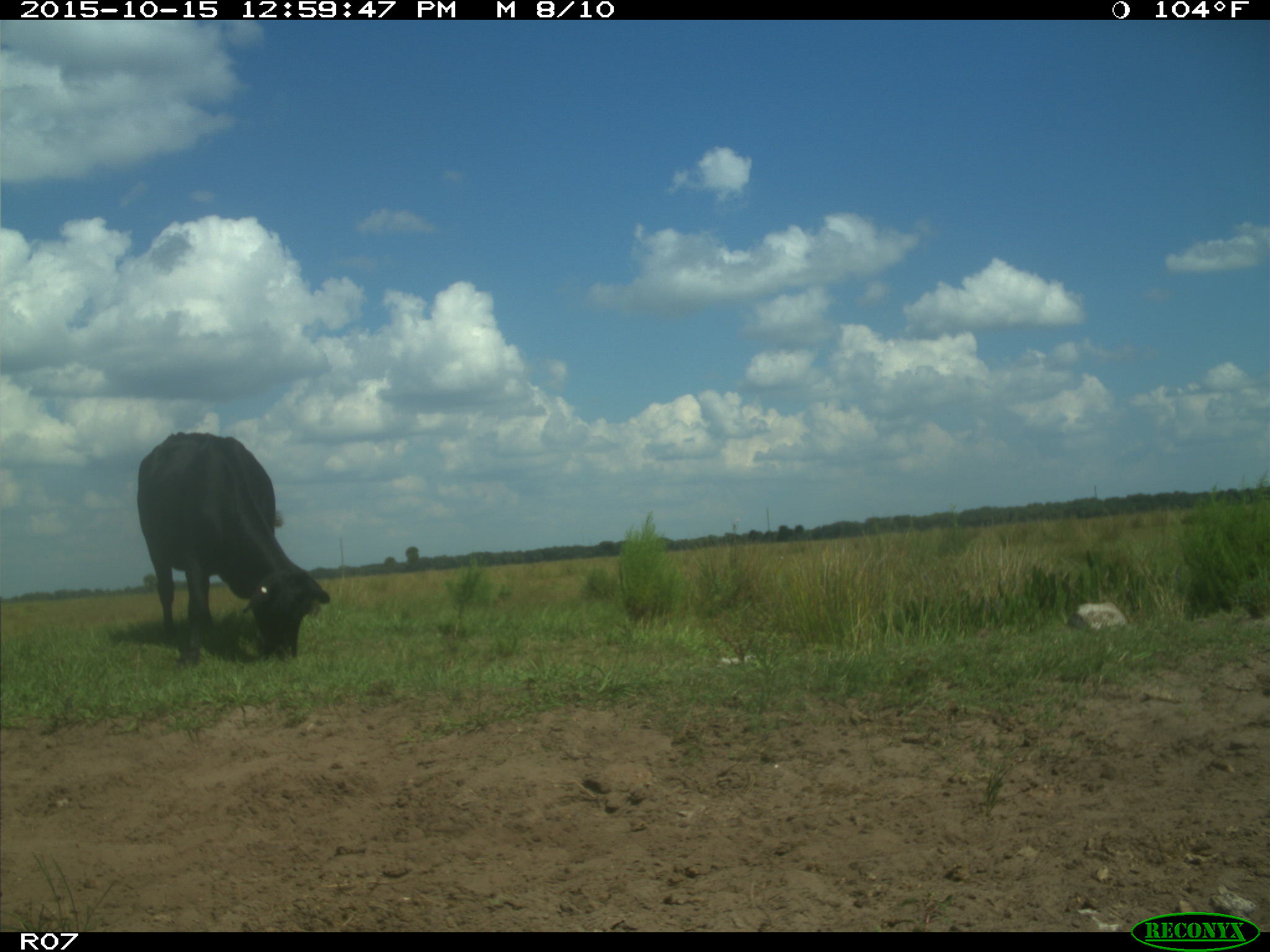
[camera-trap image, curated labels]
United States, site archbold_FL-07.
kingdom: Animalia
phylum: Chordata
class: Mammalia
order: Artiodactyla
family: Bovidae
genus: Bos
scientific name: Bos taurus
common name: domestic cow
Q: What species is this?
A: Bos taurus (domestic cow).